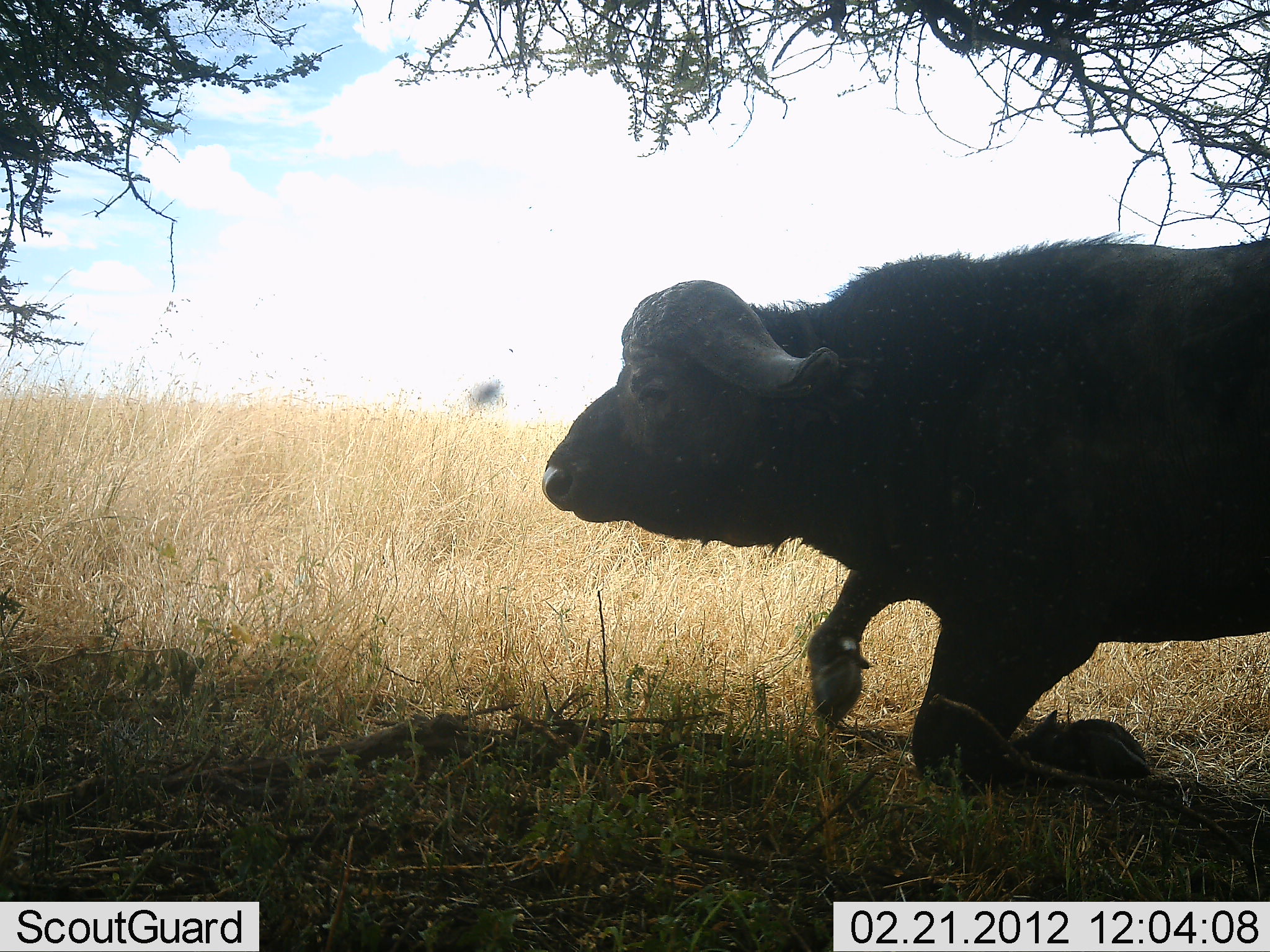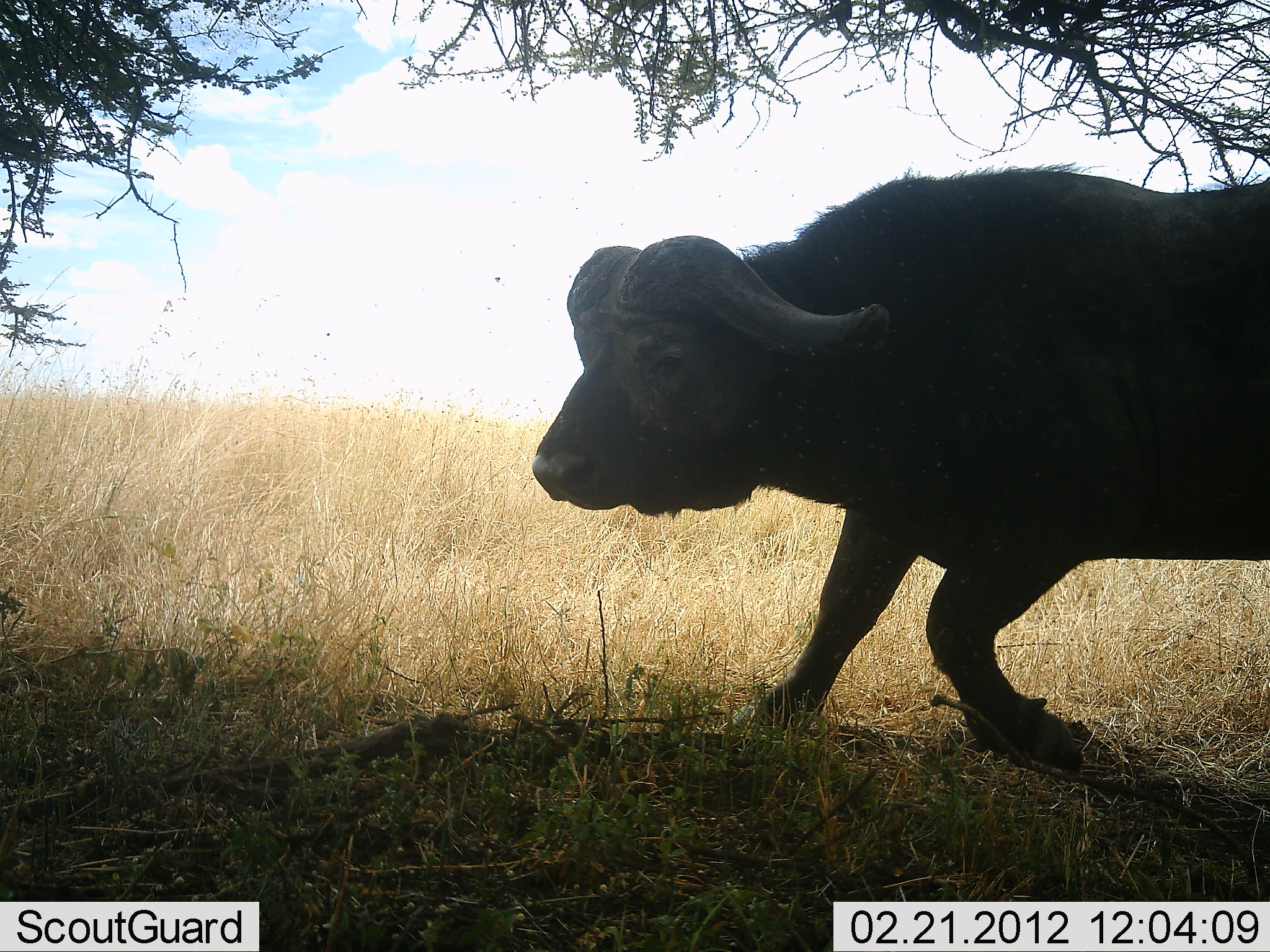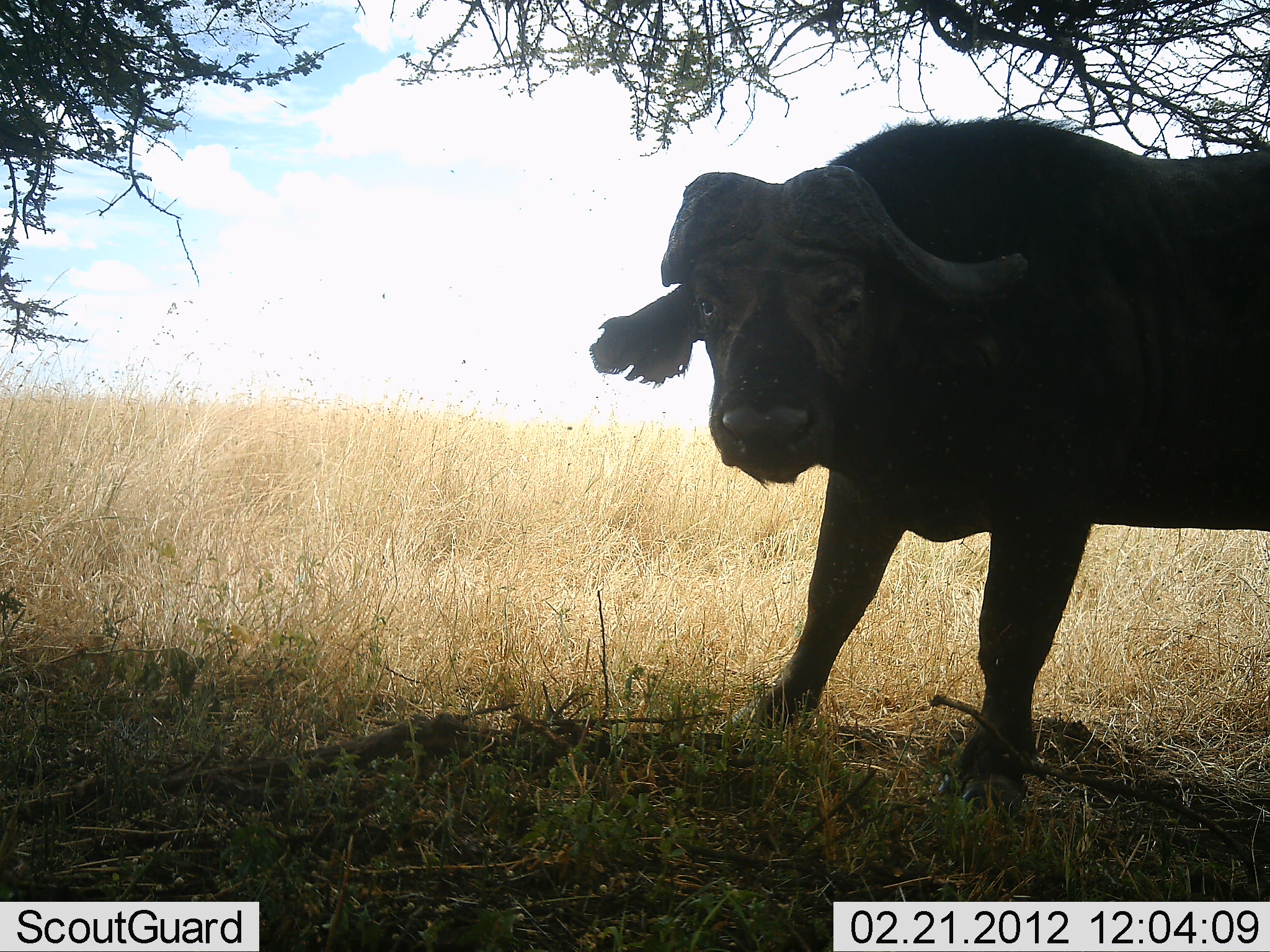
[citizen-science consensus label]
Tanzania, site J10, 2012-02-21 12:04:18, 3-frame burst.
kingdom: Animalia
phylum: Chordata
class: Mammalia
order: Artiodactyla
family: Bovidae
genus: Syncerus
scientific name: Syncerus caffer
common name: cape buffalo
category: buffalo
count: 1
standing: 39%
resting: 52%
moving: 39%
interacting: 0%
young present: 0%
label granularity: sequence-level